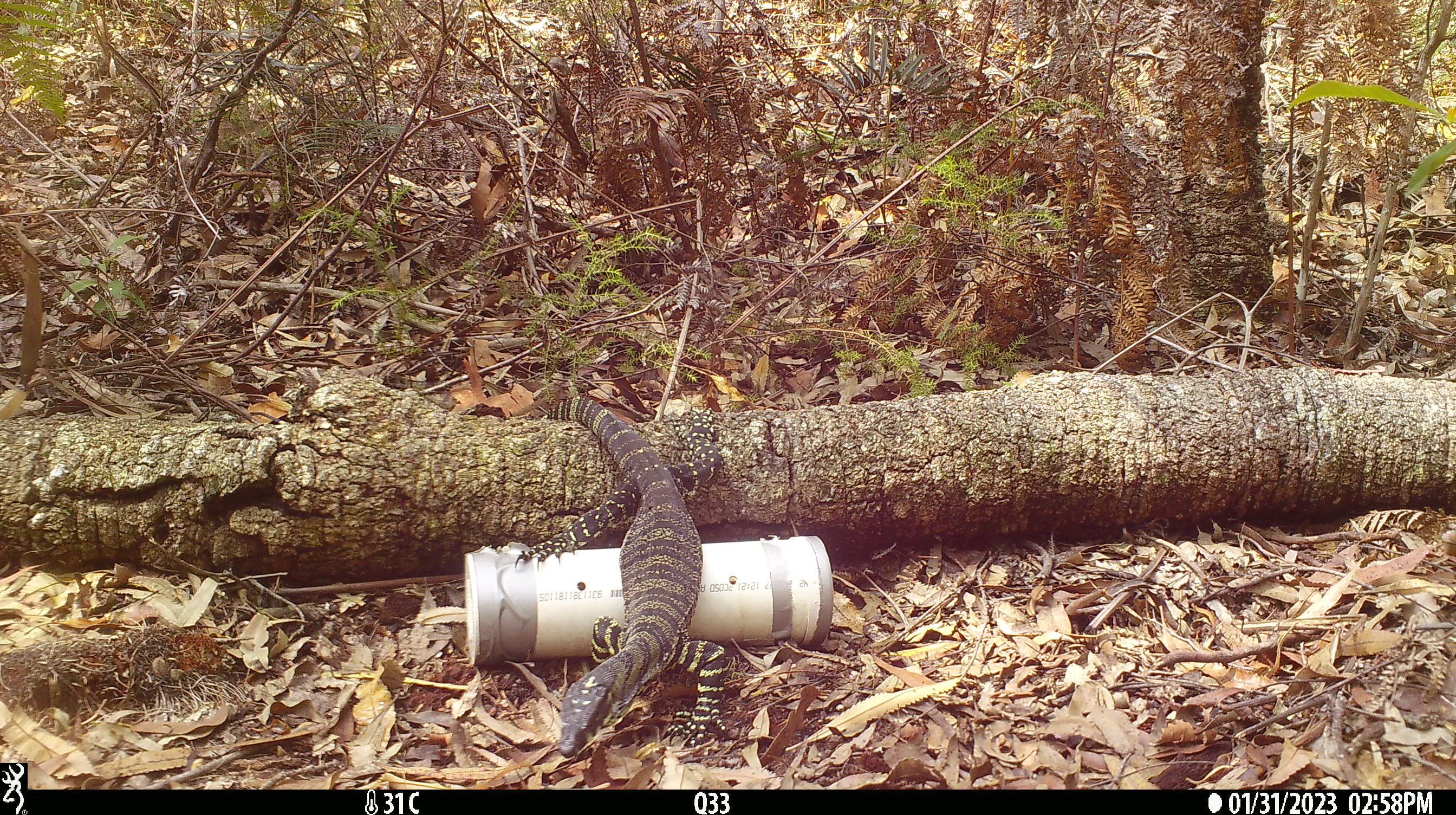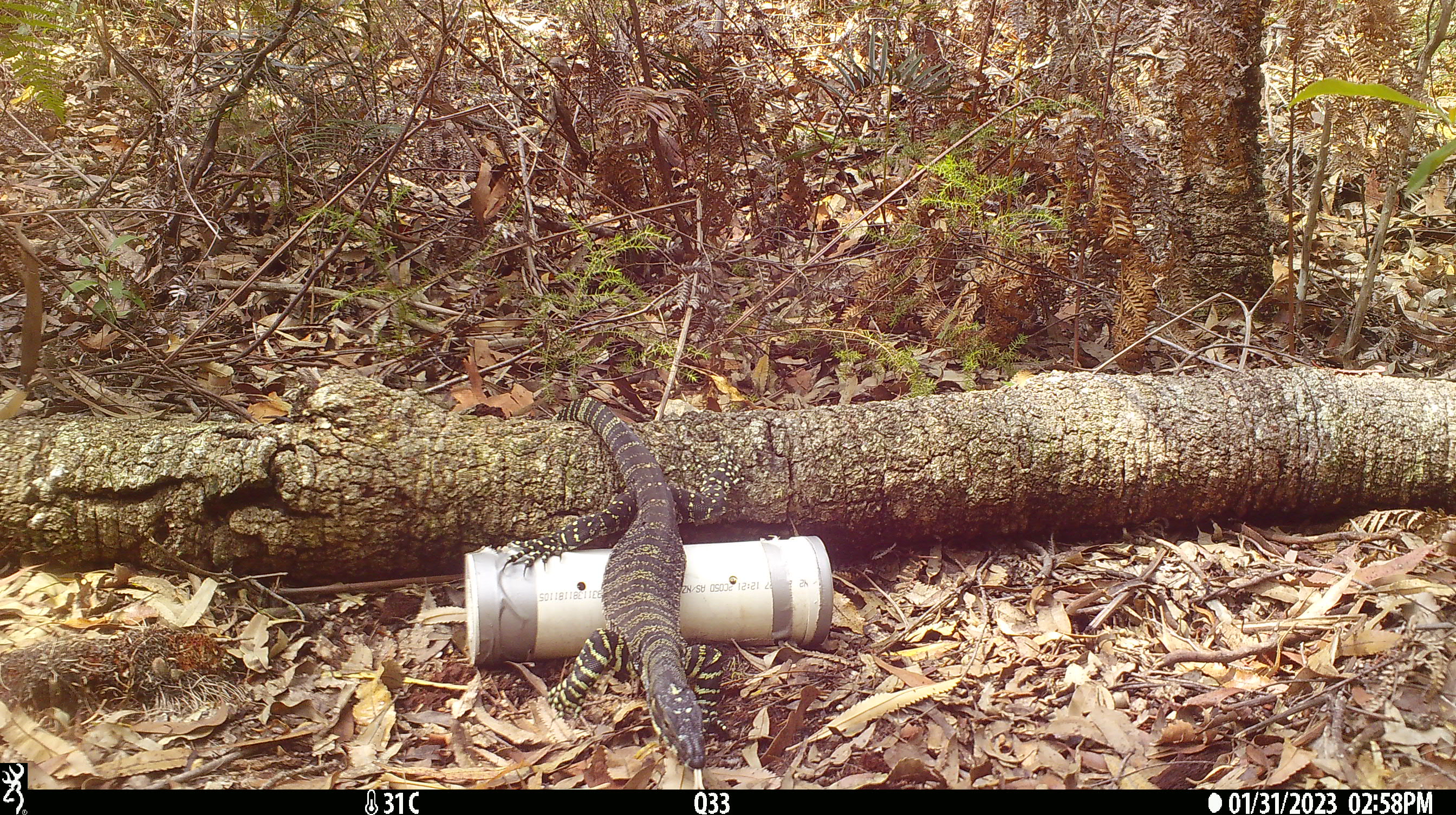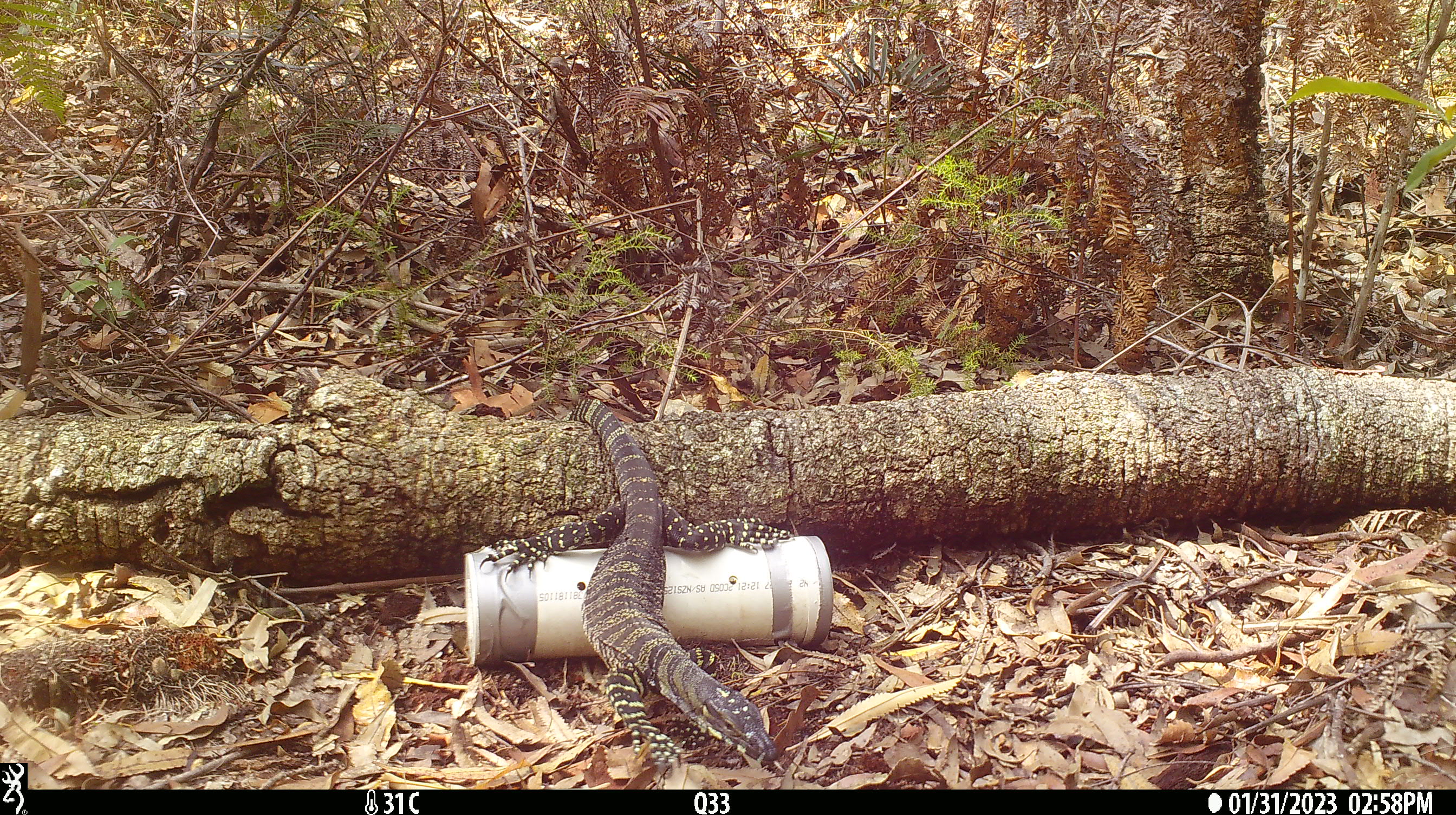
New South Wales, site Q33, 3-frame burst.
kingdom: Animalia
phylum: Chordata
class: Reptilia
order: Squamata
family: Varanidae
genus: Varanus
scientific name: Varanus varius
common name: lace monitor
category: goanna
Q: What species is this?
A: Goanna (lace monitor) (Varanus varius).